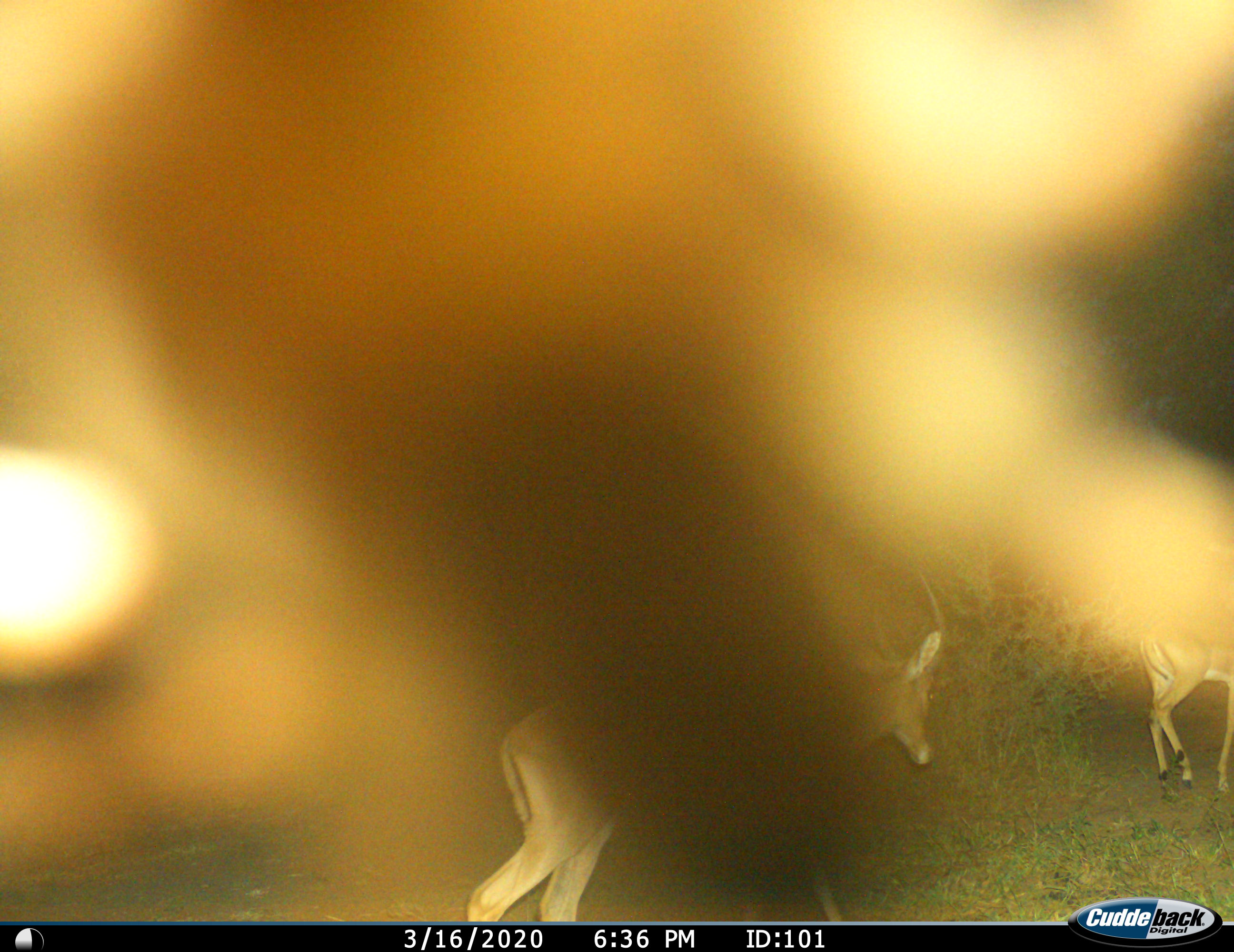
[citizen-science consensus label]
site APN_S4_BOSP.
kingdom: Animalia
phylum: Chordata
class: Mammalia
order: Artiodactyla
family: Bovidae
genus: Aepyceros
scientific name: Aepyceros melampus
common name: impala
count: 2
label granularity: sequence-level